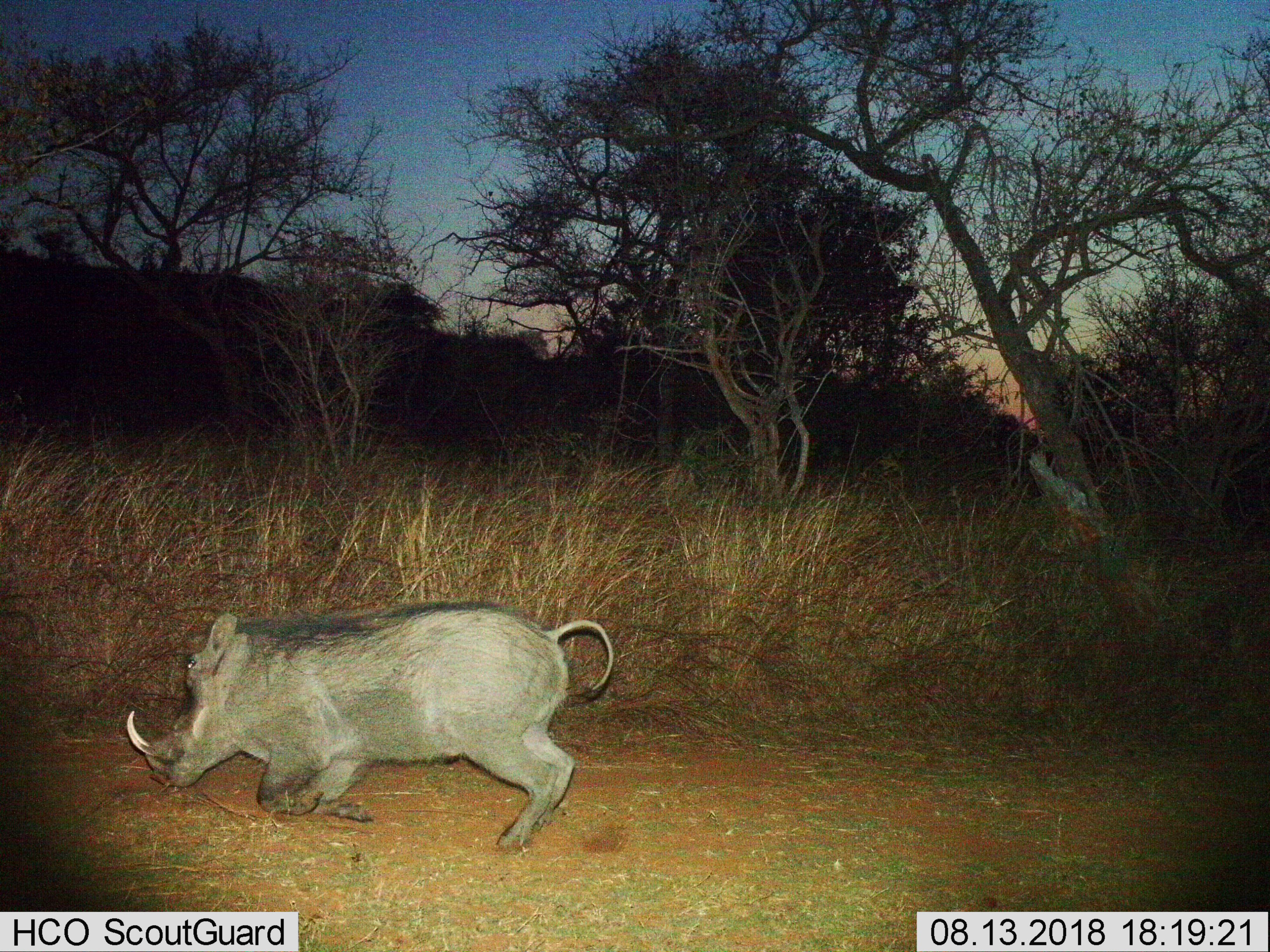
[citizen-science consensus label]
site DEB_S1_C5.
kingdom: Animalia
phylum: Chordata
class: Mammalia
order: Artiodactyla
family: Suidae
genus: Phacochoerus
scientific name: Phacochoerus africanus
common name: warthog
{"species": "warthog (Phacochoerus africanus)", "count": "1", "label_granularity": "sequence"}